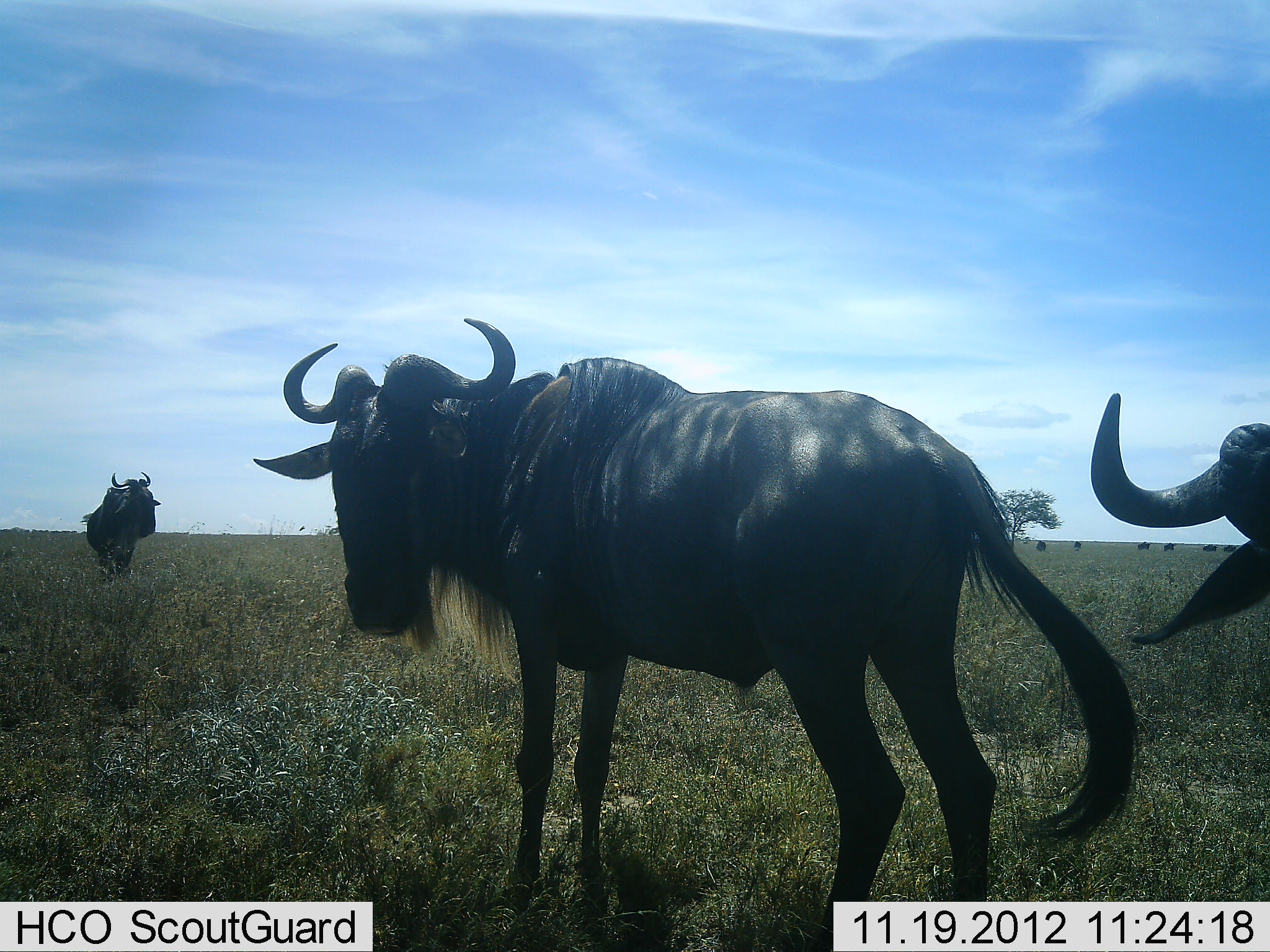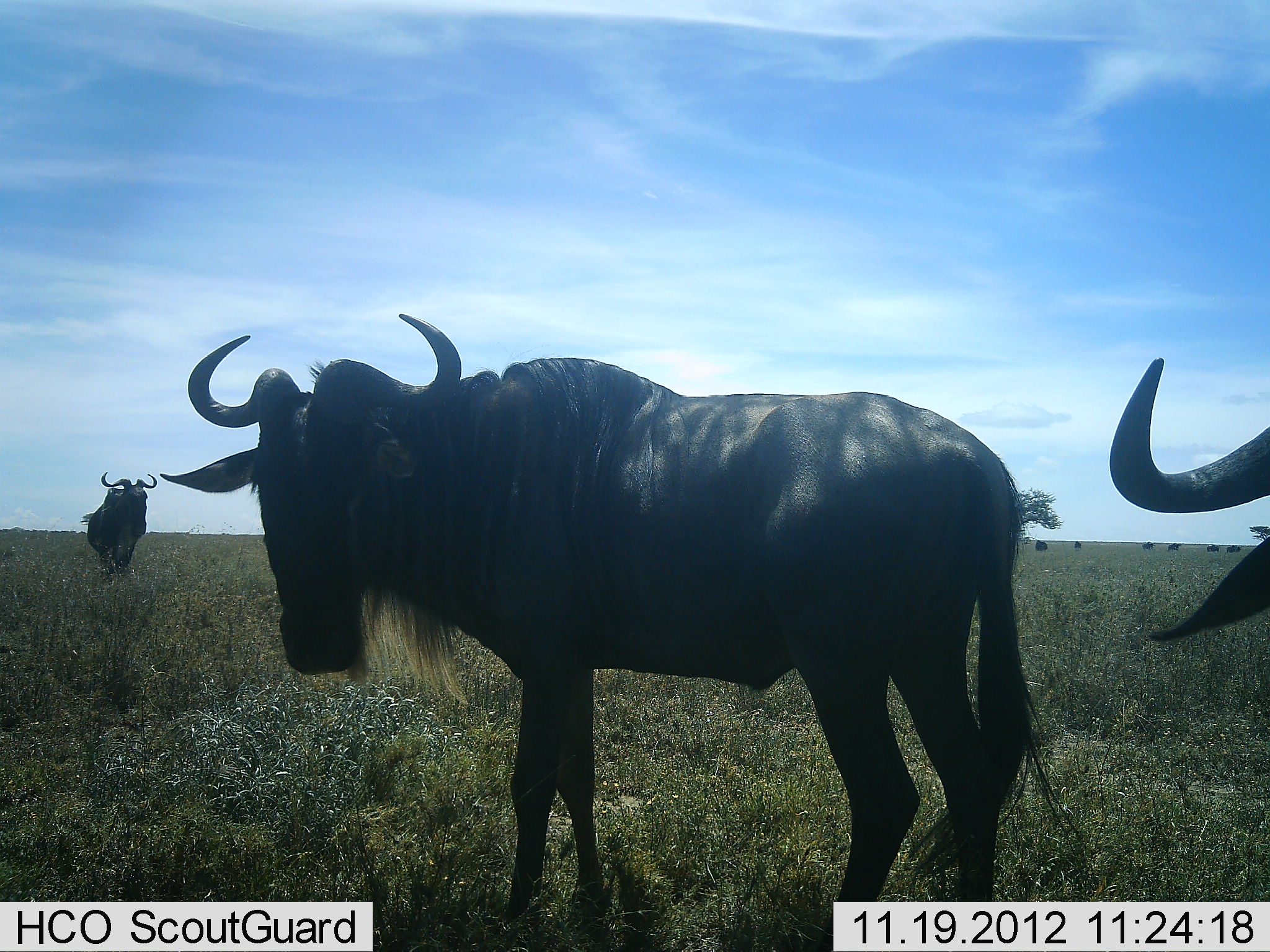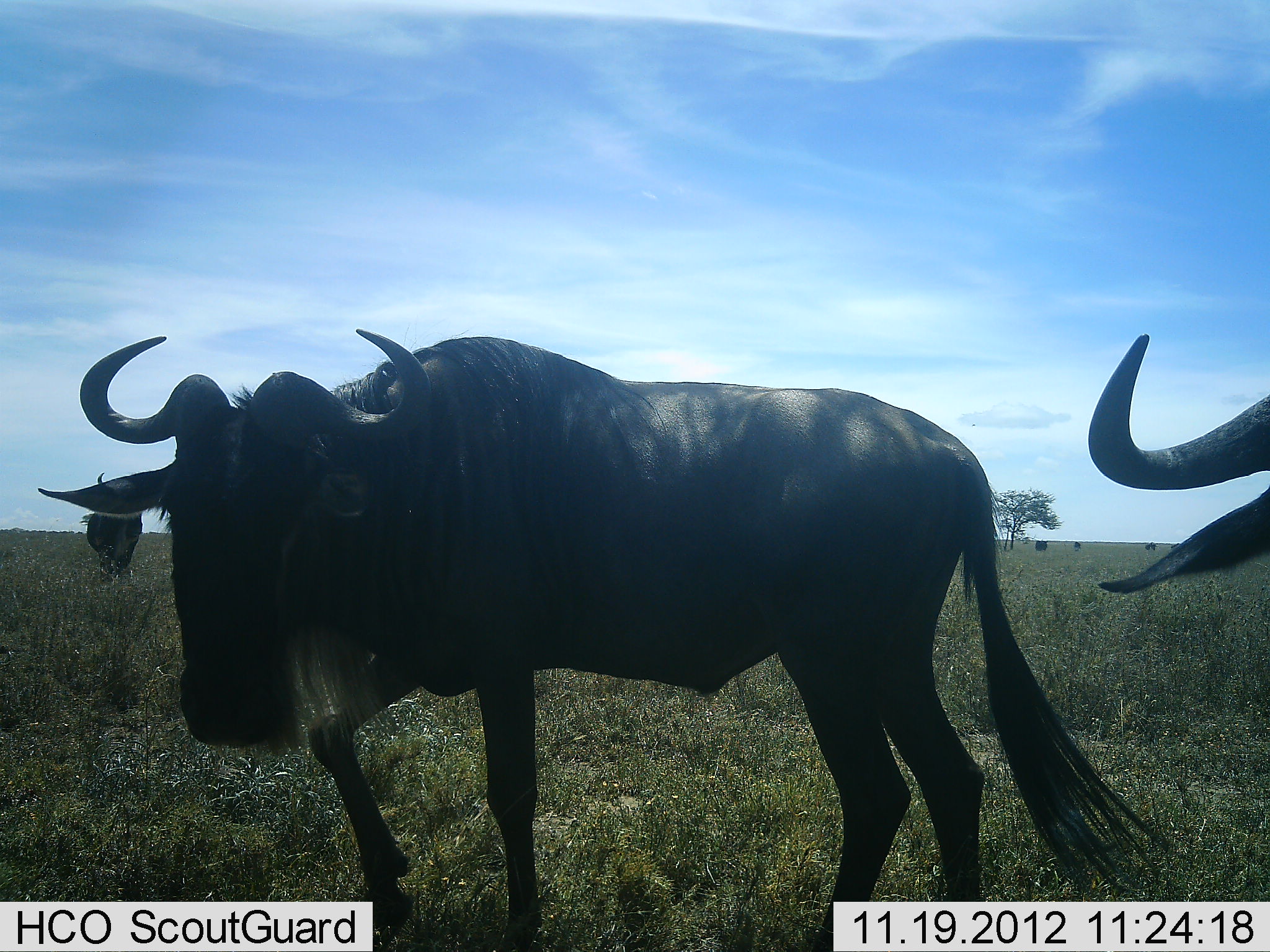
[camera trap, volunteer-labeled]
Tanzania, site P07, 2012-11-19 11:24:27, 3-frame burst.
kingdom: Animalia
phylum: Chordata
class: Mammalia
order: Artiodactyla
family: Bovidae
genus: Connochaetes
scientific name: Connochaetes taurinus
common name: blue wildebeest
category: wildebeest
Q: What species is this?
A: Wildebeest (blue wildebeest) (Connochaetes taurinus).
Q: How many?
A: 6.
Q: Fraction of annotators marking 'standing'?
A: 80%.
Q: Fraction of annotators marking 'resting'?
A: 0%.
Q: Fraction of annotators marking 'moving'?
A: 80%.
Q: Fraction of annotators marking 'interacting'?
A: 10%.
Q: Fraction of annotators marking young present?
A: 0%.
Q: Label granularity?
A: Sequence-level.